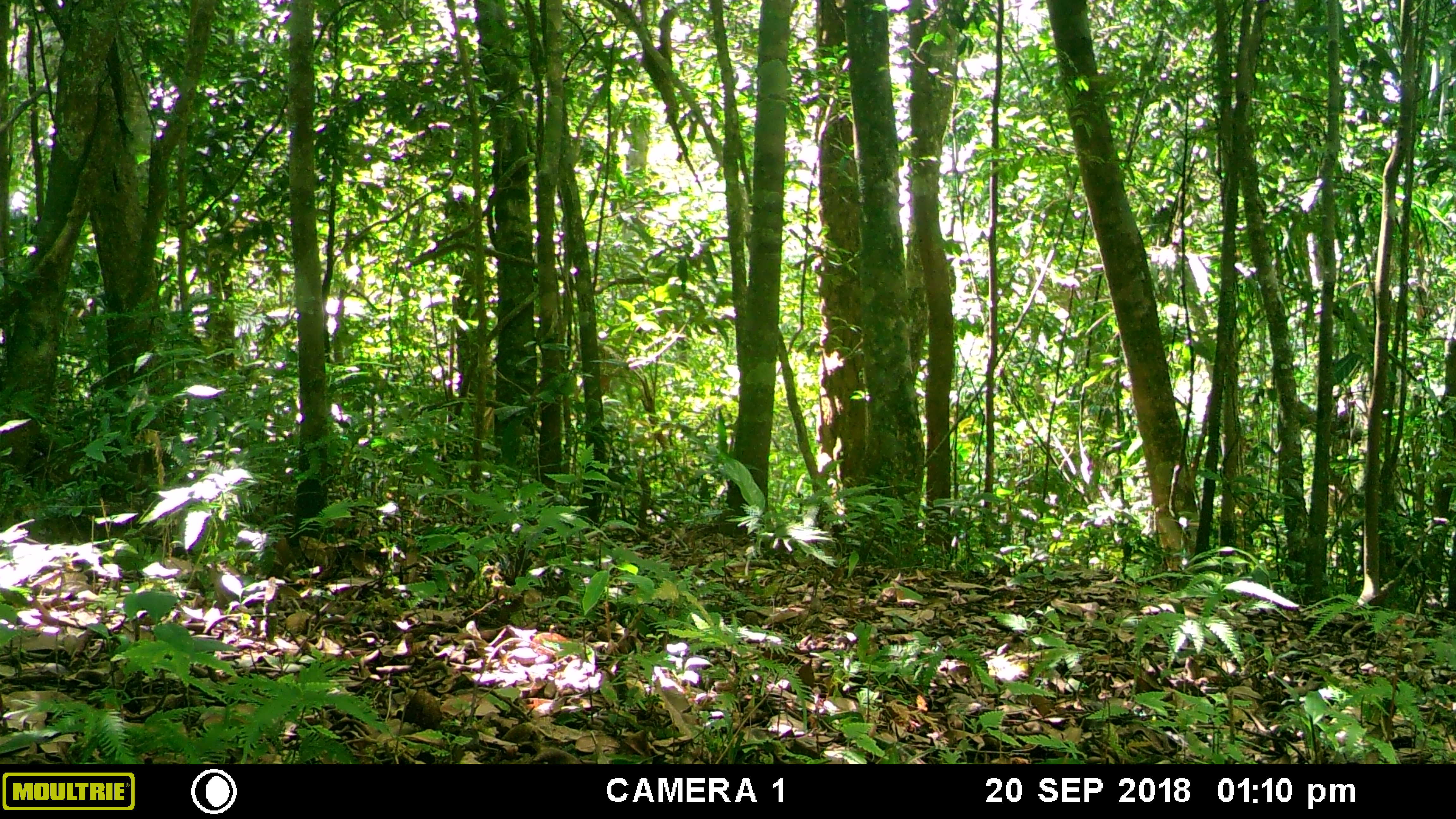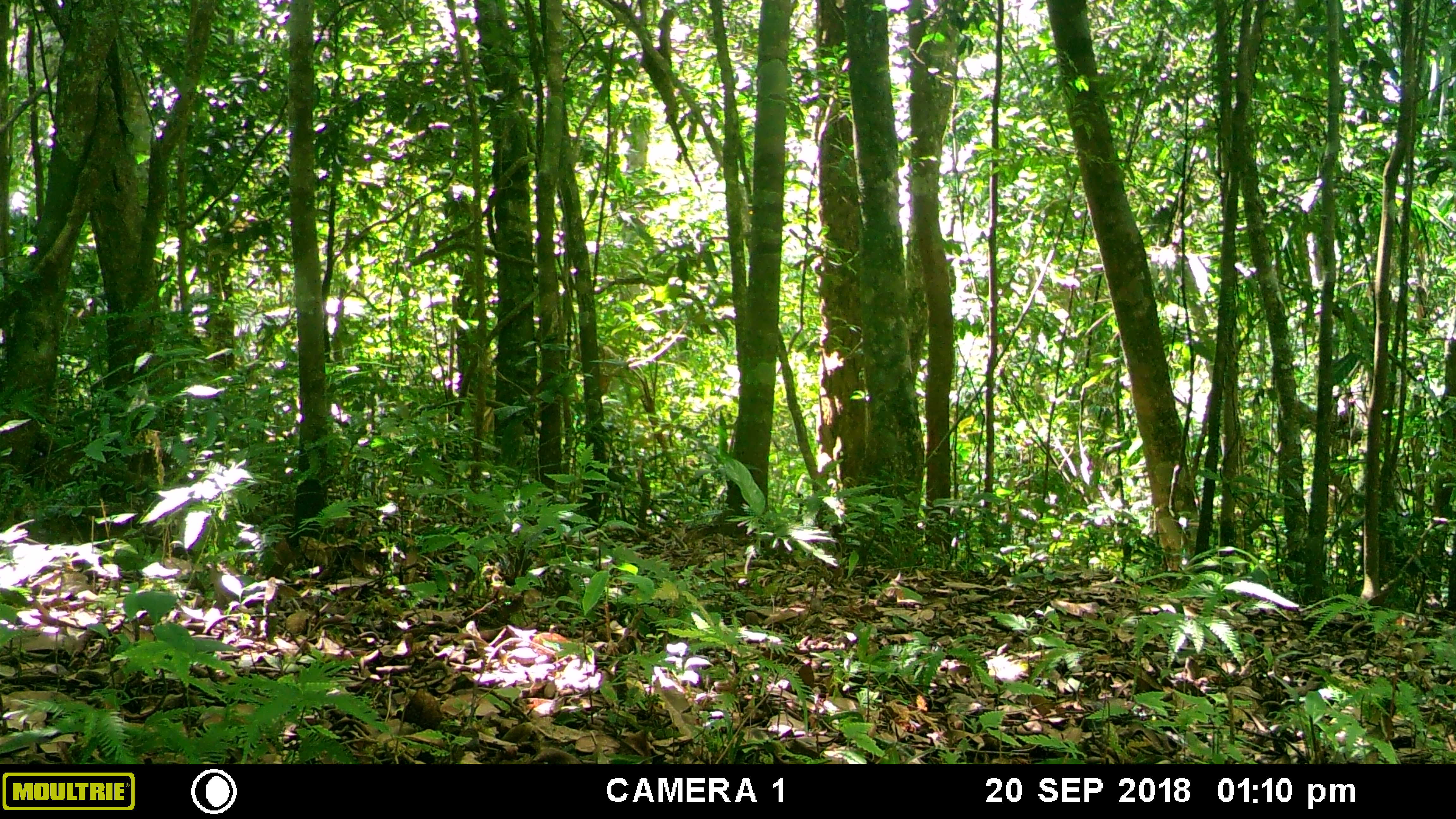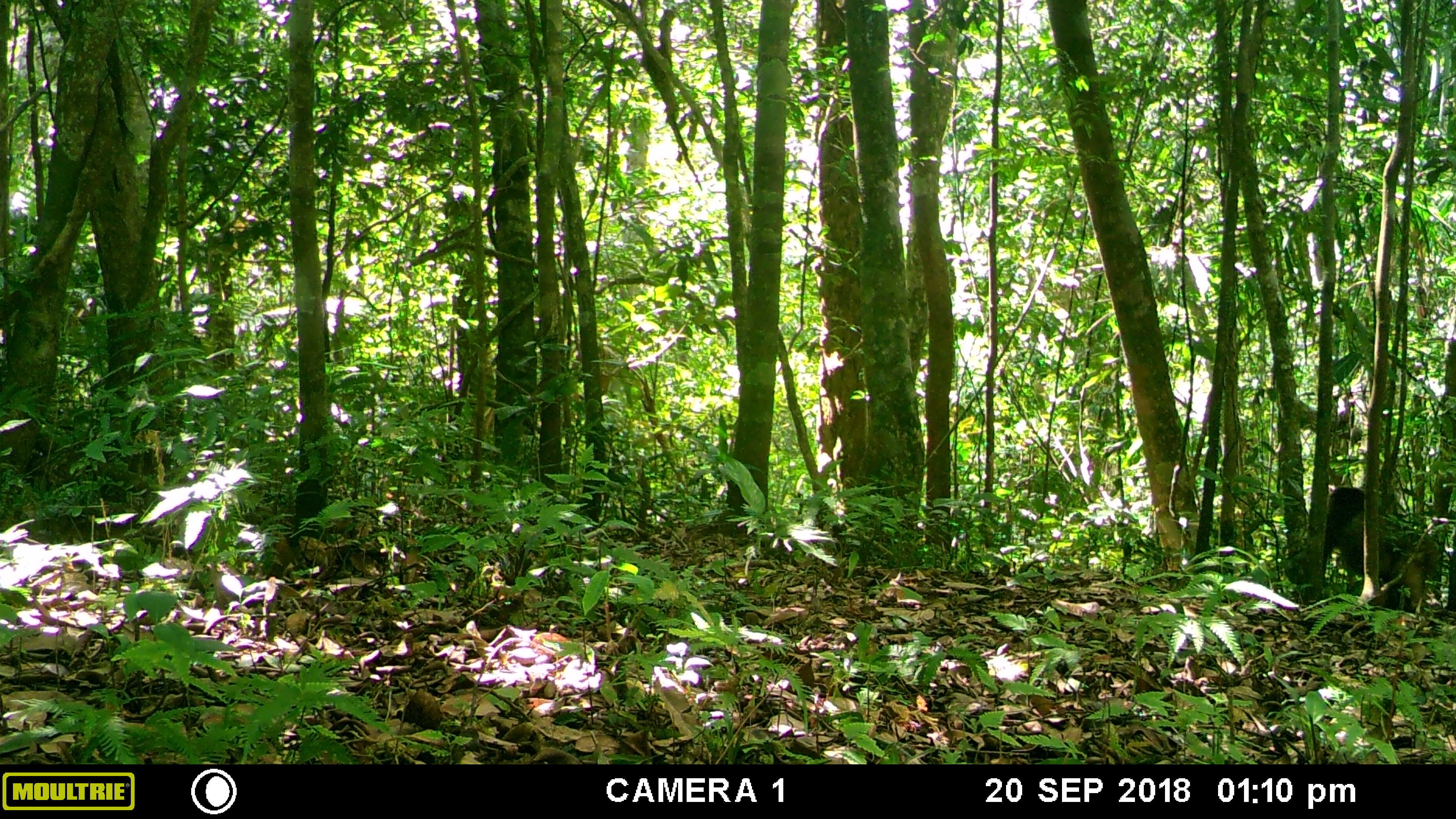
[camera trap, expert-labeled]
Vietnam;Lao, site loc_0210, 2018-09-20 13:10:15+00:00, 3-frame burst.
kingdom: Animalia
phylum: Chordata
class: Mammalia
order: Primates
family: Cercopithecidae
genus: Macaca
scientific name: Macaca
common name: macaque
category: unidentified macaque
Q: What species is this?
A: Unidentified macaque (macaque) (Macaca).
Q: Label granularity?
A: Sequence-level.